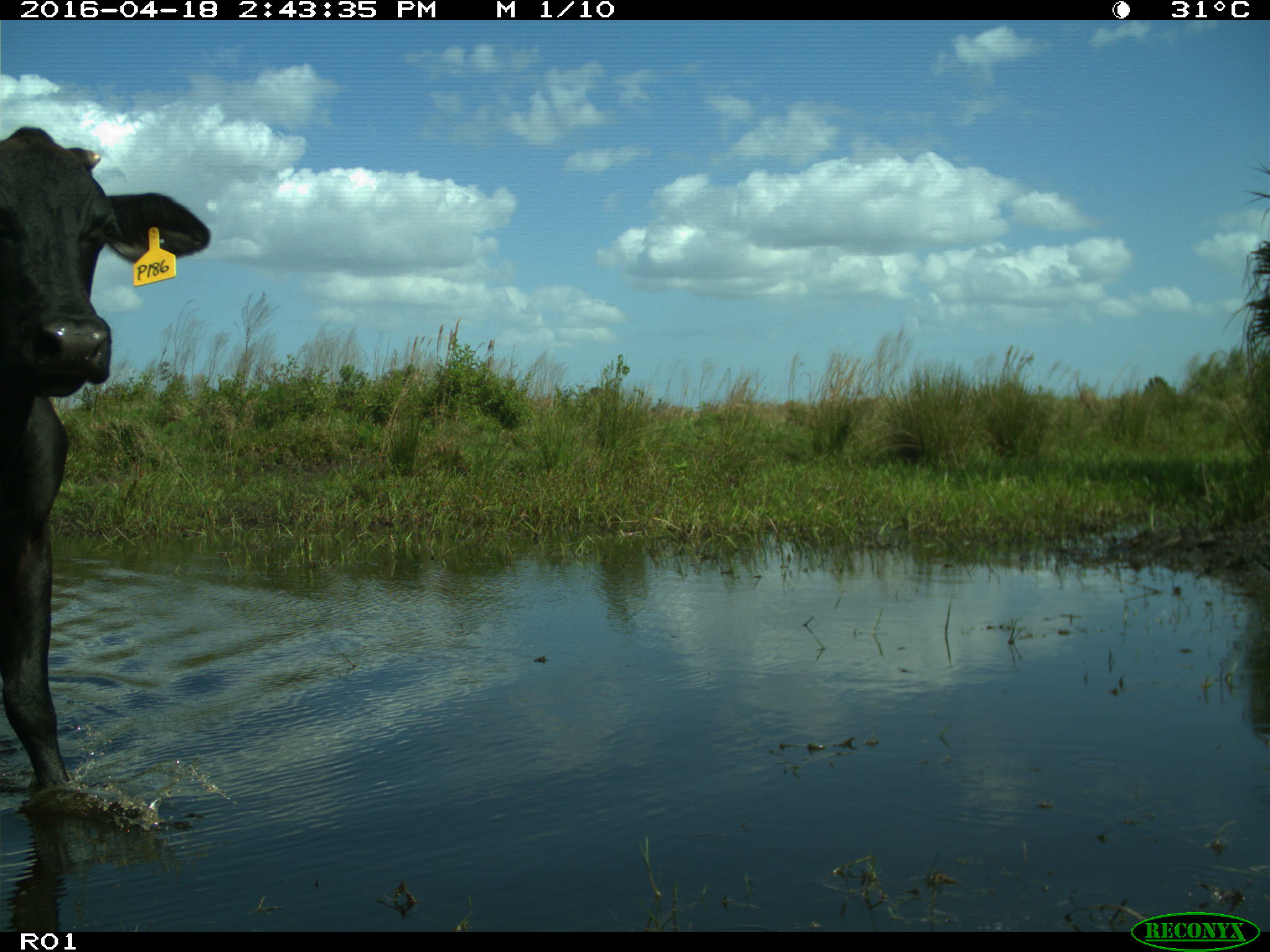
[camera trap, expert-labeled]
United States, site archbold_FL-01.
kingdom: Animalia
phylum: Chordata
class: Mammalia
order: Artiodactyla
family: Bovidae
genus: Bos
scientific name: Bos taurus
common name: domestic cow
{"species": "Bos taurus (domestic cow)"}